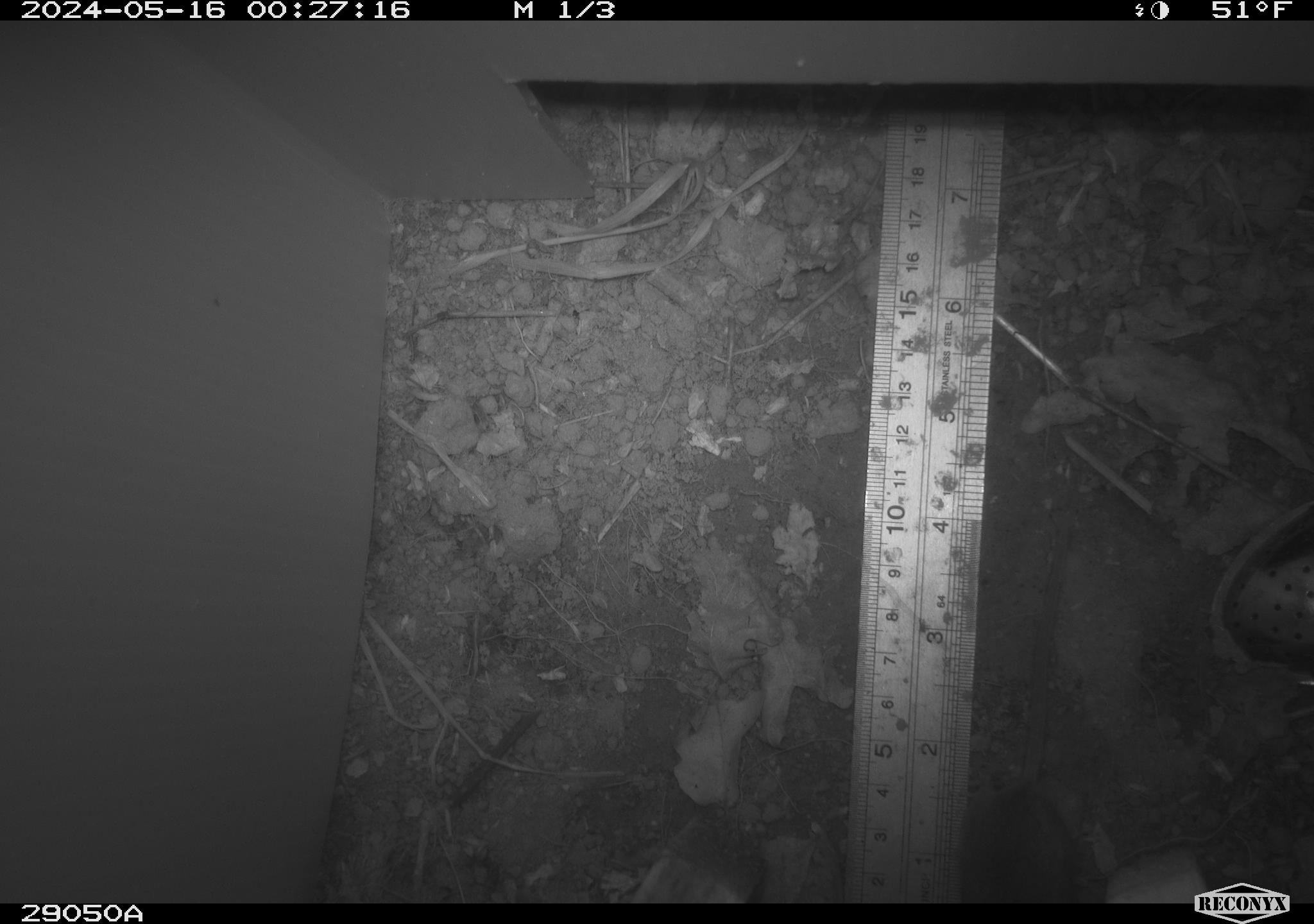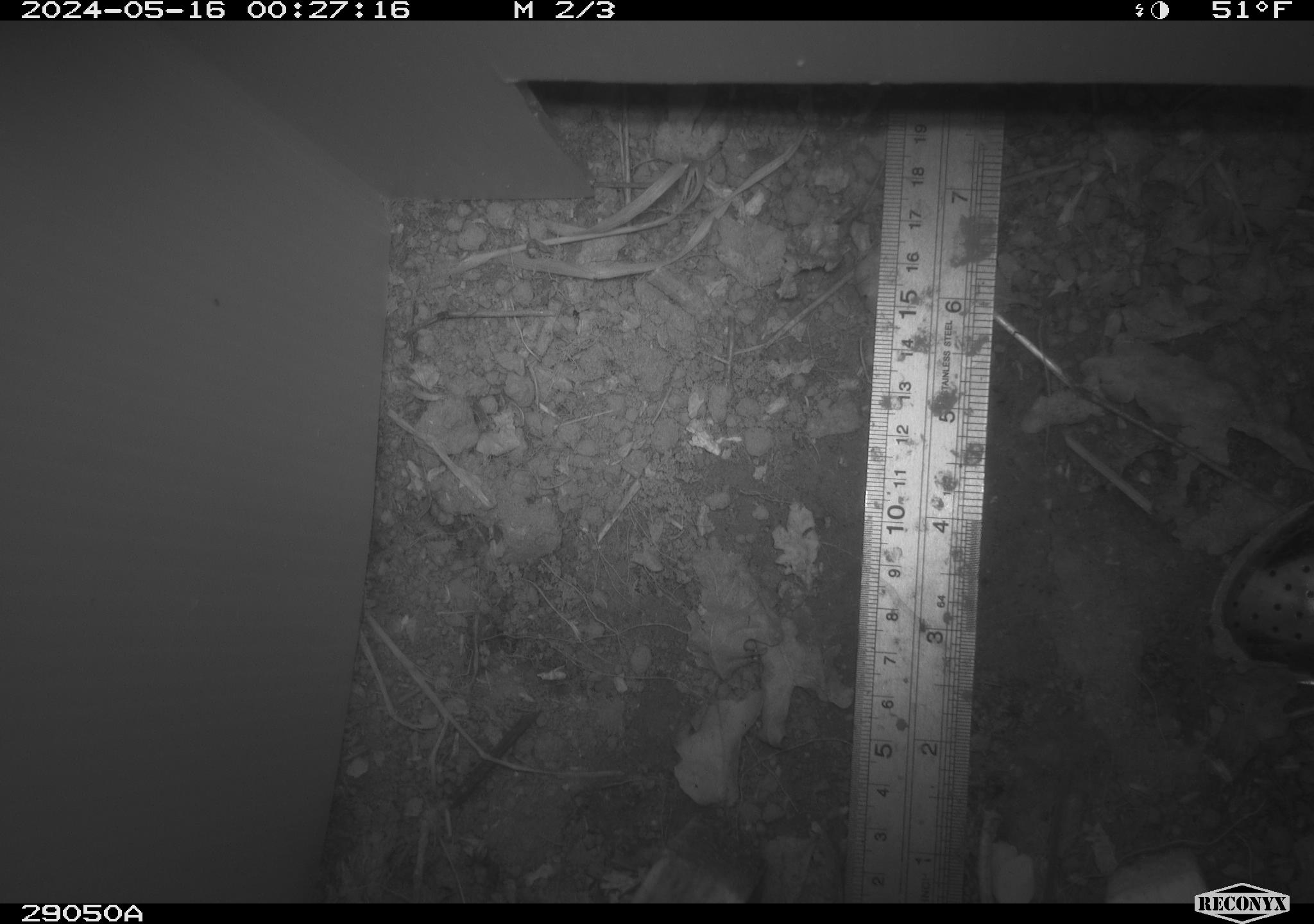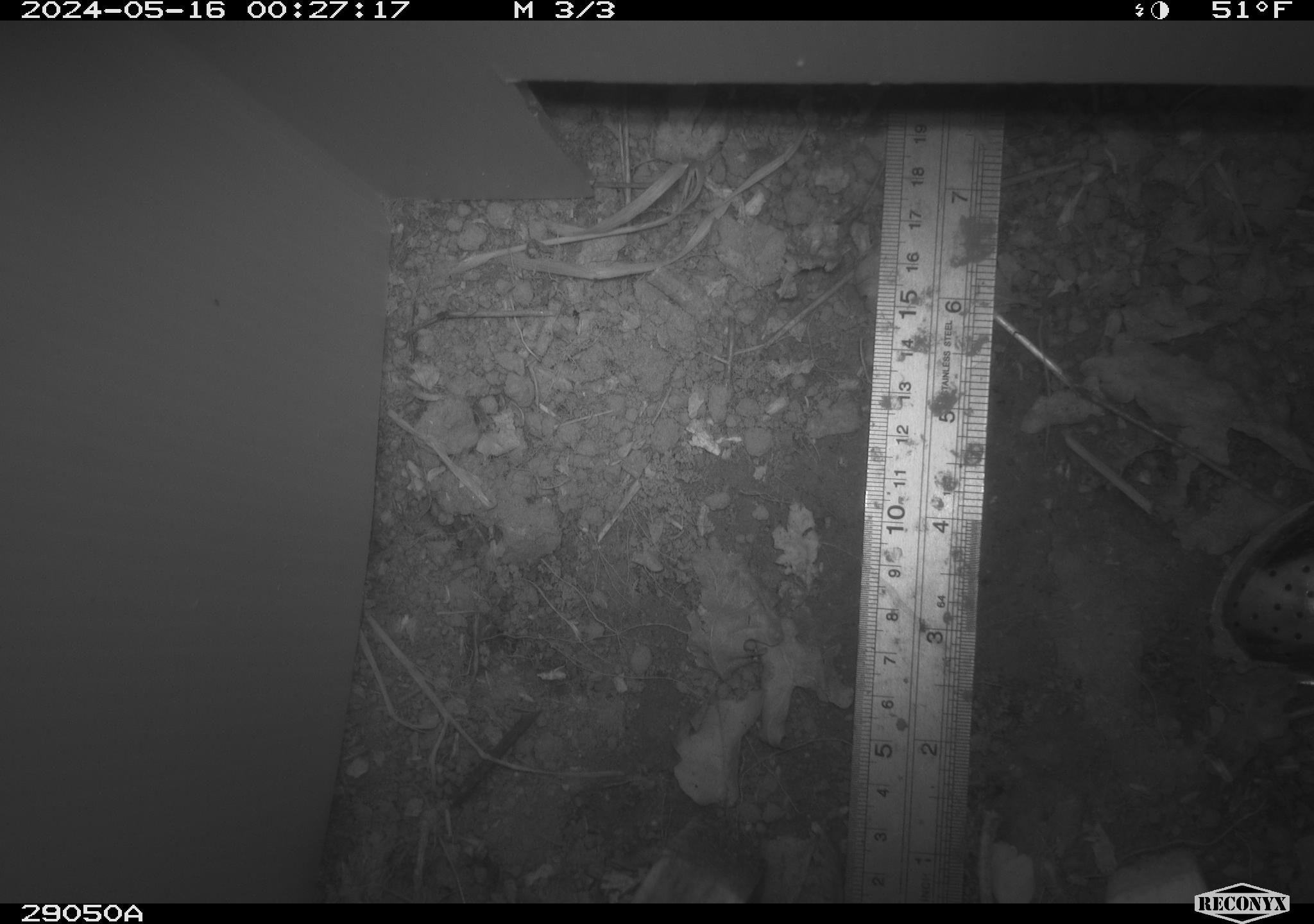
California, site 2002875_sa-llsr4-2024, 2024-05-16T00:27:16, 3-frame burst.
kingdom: Animalia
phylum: Chordata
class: Mammalia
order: Rodentia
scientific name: Rodentia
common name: mouse species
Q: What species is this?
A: Mouse species (Rodentia).